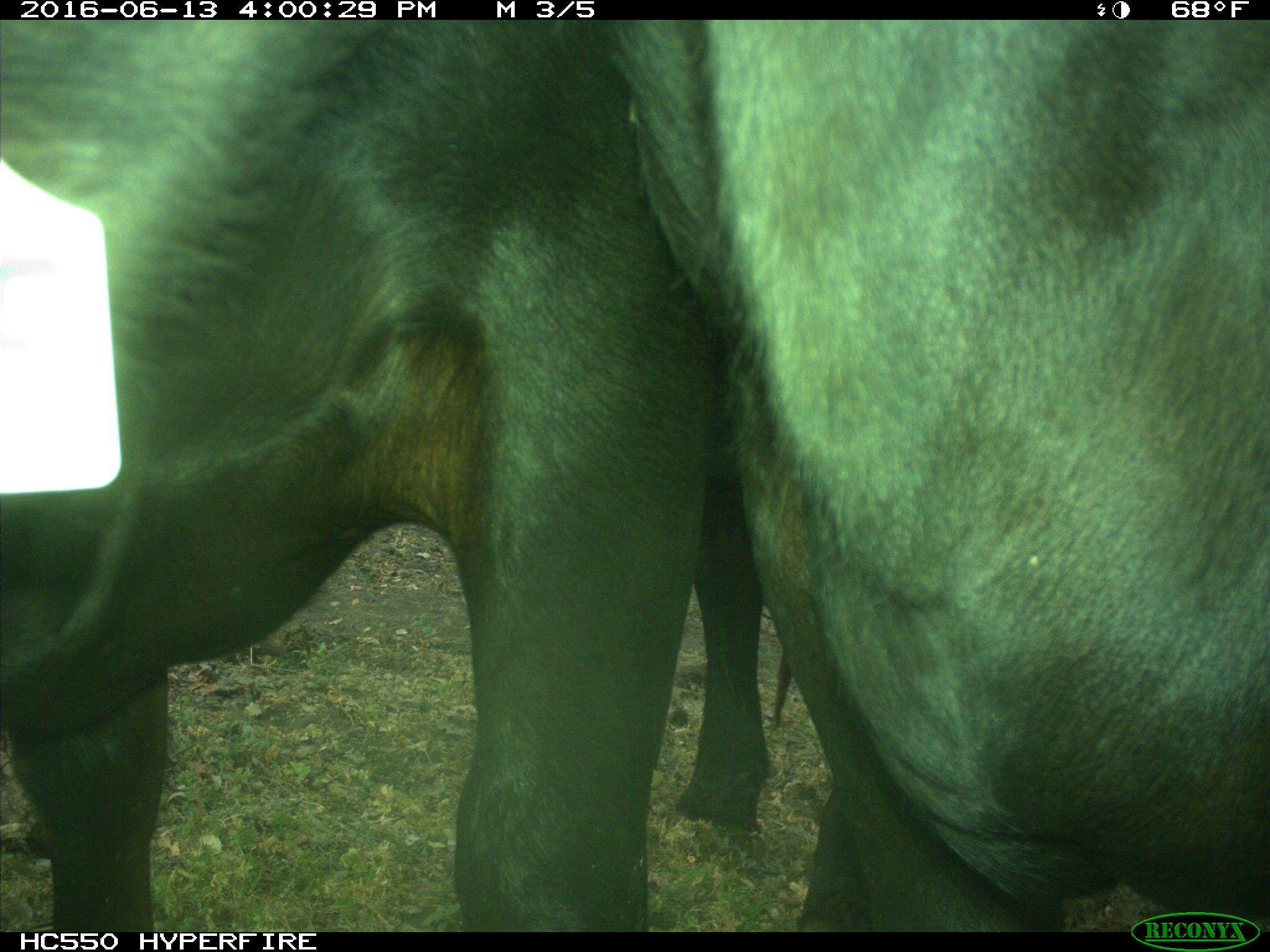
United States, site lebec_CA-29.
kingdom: Animalia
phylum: Chordata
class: Mammalia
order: Artiodactyla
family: Bovidae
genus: Bos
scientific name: Bos taurus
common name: domestic cow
Bos taurus (domestic cow).